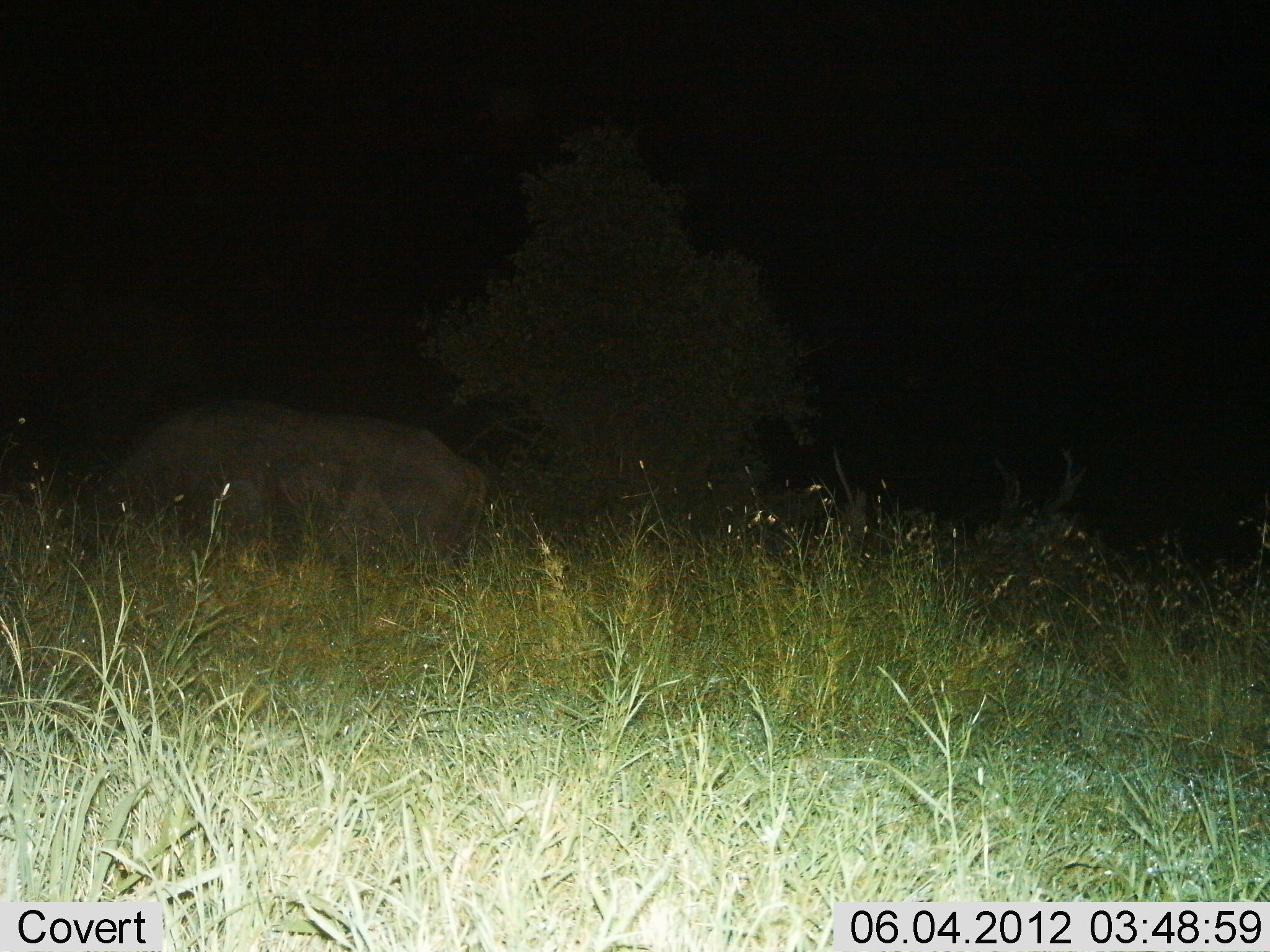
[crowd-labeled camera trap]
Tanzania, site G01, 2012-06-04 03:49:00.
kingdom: Animalia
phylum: Chordata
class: Mammalia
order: Artiodactyla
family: Bovidae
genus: Syncerus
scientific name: Syncerus caffer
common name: cape buffalo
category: buffalo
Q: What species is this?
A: Buffalo (cape buffalo) (Syncerus caffer).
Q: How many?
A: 1.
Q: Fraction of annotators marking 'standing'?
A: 33%.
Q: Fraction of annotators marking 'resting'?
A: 17%.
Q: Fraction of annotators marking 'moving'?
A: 0%.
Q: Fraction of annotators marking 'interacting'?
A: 0%.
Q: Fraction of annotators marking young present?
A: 0%.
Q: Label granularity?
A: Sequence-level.